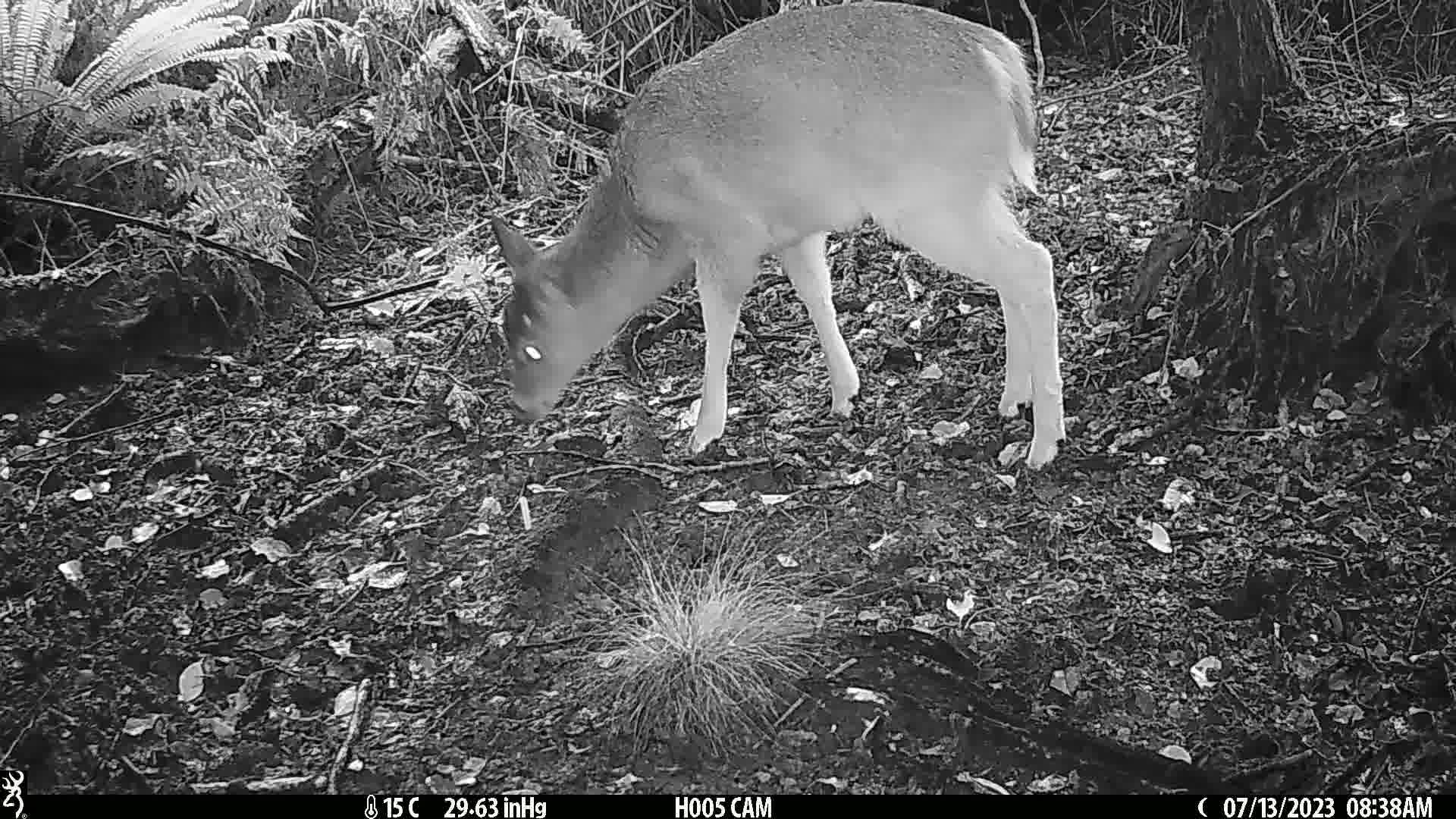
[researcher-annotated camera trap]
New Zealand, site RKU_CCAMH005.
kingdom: Animalia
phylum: Chordata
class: Mammalia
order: Artiodactyla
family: Cervidae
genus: Odocoileus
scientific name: Odocoileus virginianus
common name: white-tailed deer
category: white tailed deer